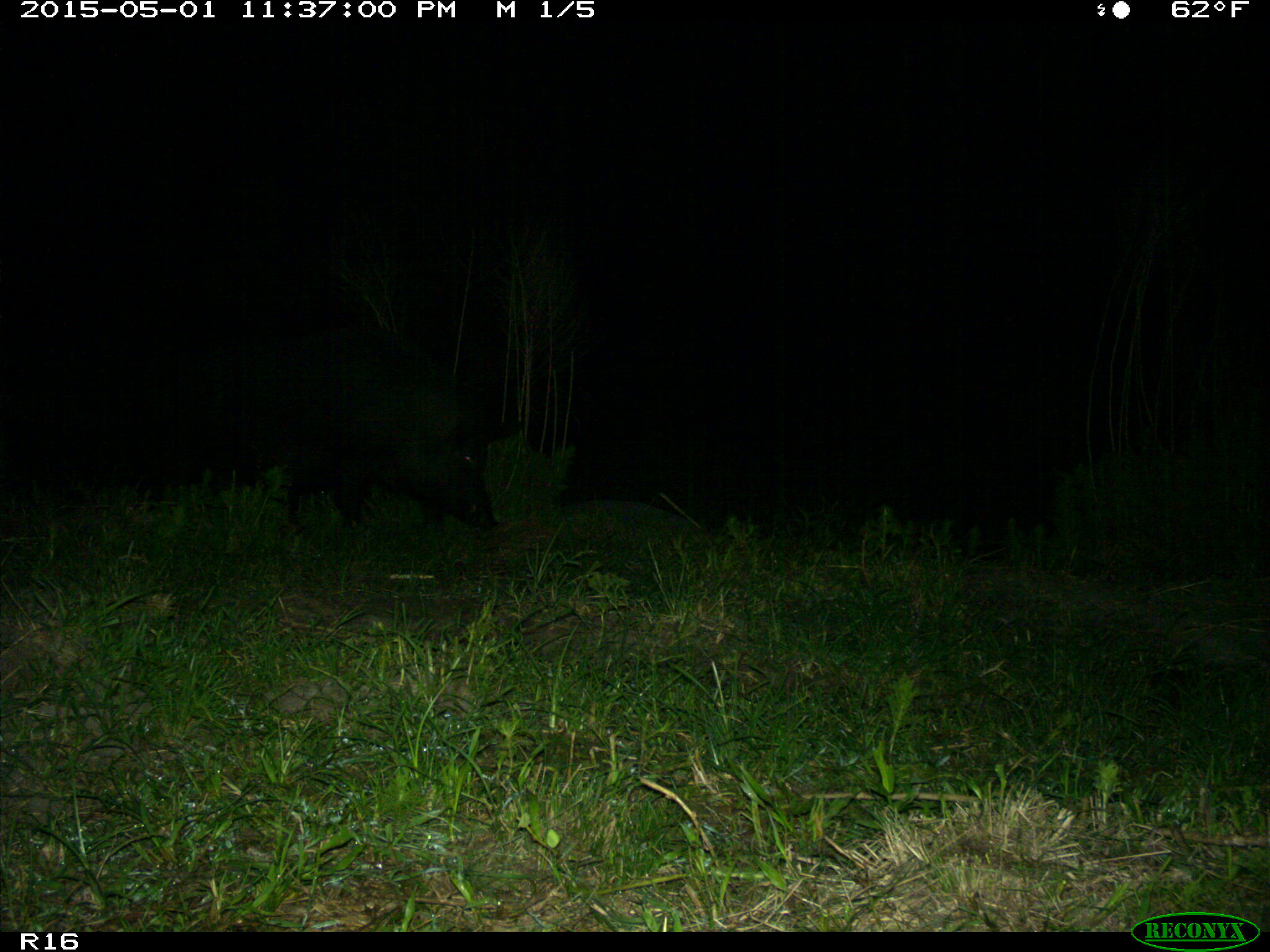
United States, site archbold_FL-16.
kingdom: Animalia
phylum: Chordata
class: Mammalia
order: Artiodactyla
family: Suidae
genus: Sus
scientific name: Sus scrofa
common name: wild boar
Sus scrofa (wild boar).